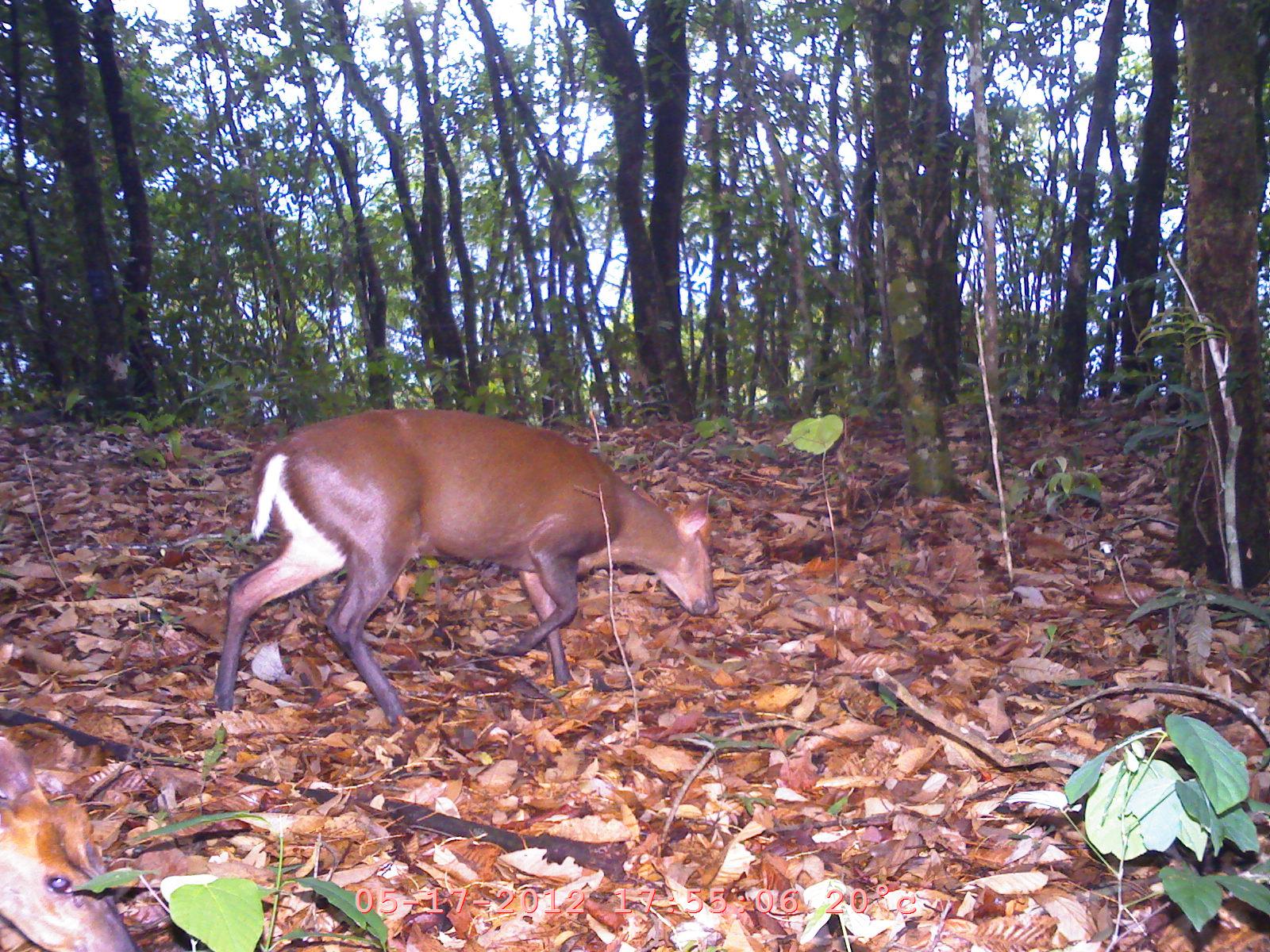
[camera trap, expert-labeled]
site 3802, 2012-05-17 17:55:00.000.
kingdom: Animalia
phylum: Chordata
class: Mammalia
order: Artiodactyla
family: Cervidae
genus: Muntiacus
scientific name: Muntiacus muntjak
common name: southern red muntjac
Muntiacus muntjak (southern red muntjac), count 2.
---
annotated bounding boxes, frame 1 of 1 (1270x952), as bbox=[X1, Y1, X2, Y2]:
muntiacus muntjak: bbox=[211, 406, 715, 727]; bbox=[0, 734, 140, 951]